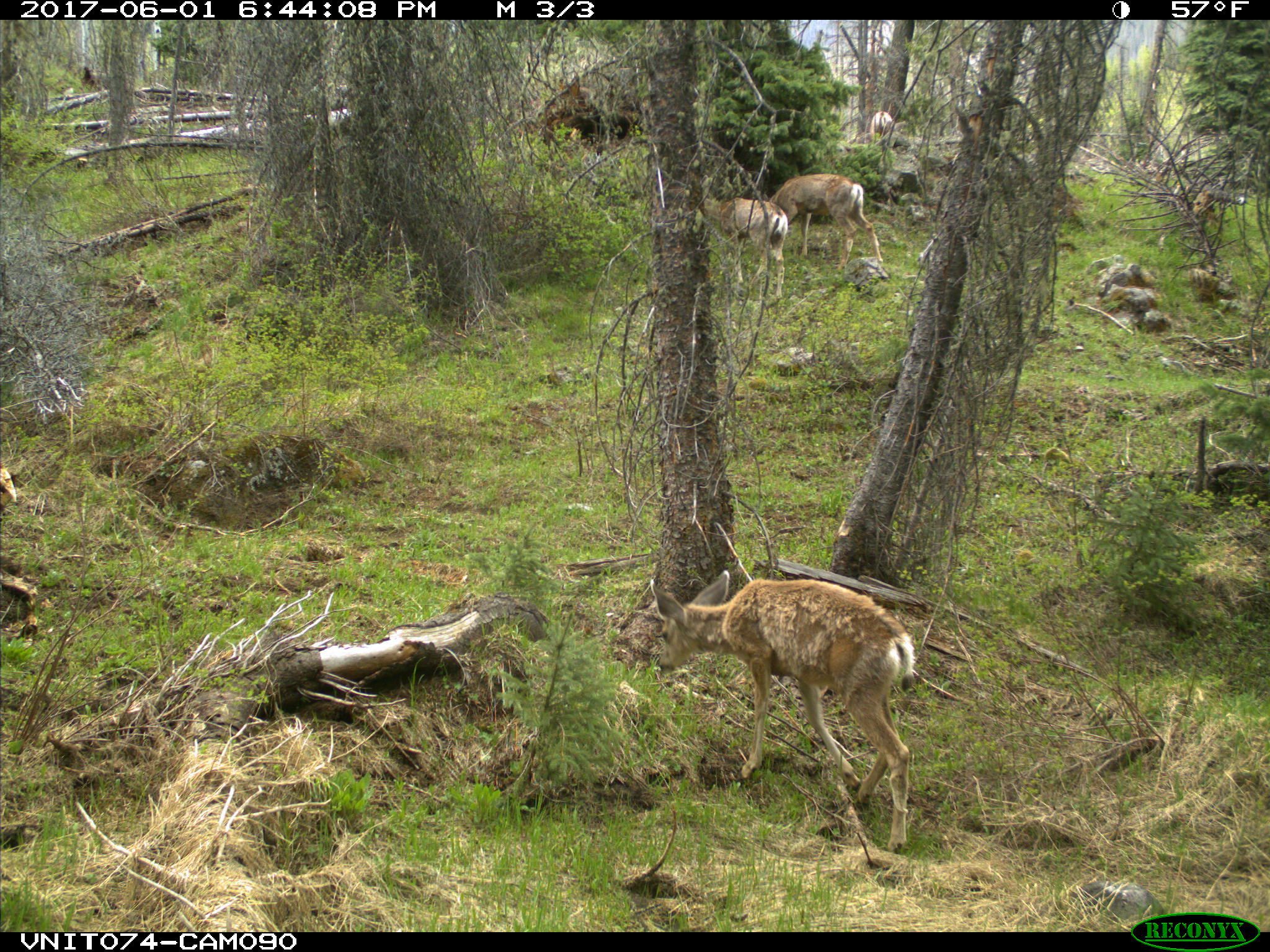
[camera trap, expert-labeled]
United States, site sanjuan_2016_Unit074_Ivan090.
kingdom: Animalia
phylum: Chordata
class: Mammalia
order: Artiodactyla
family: Cervidae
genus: Odocoileus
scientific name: Odocoileus hemionus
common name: mule deer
Odocoileus hemionus (mule deer).